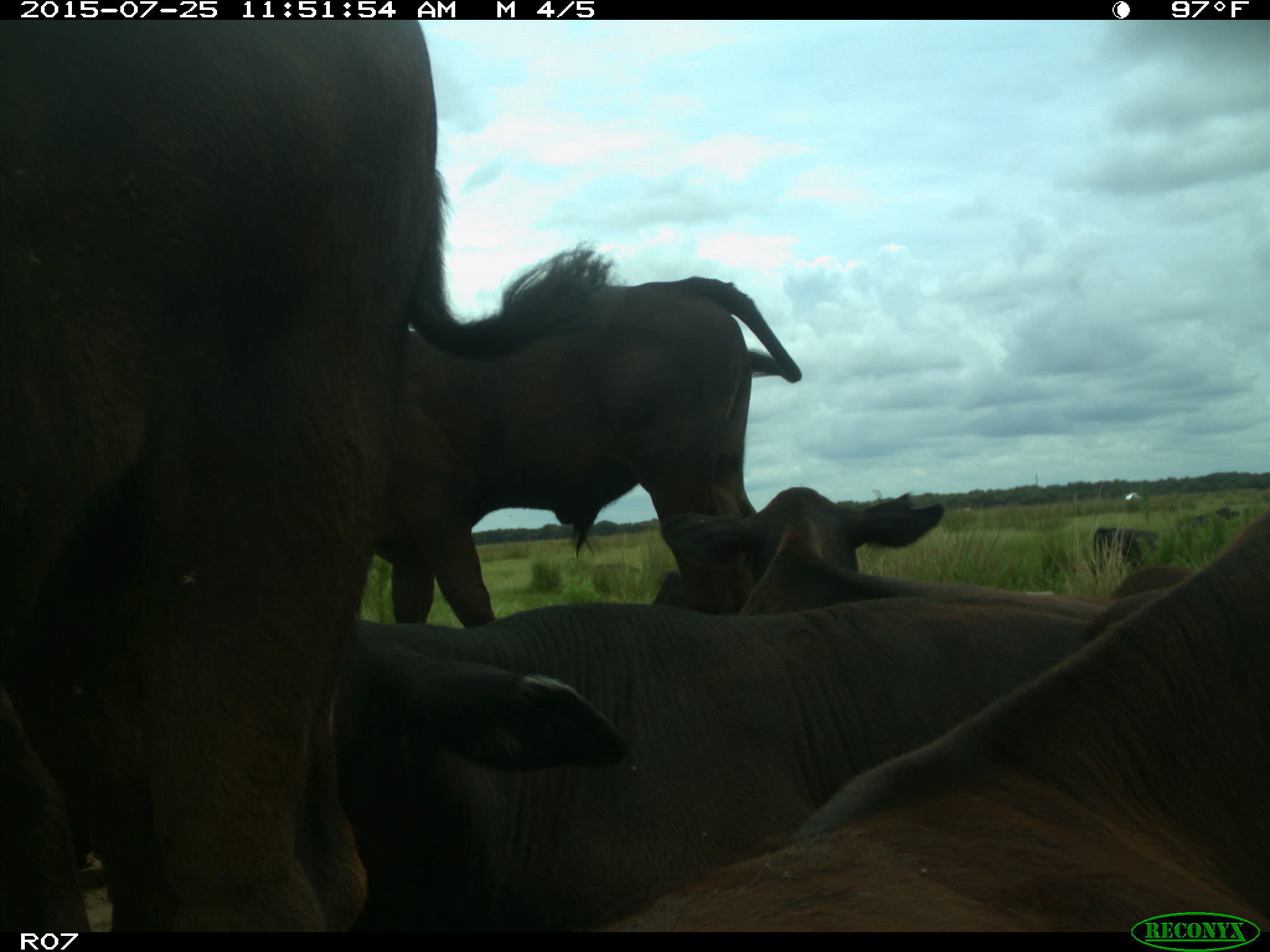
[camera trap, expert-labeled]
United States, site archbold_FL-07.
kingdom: Animalia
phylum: Chordata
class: Mammalia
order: Artiodactyla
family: Bovidae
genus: Bos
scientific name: Bos taurus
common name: domestic cow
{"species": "Bos taurus (domestic cow)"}